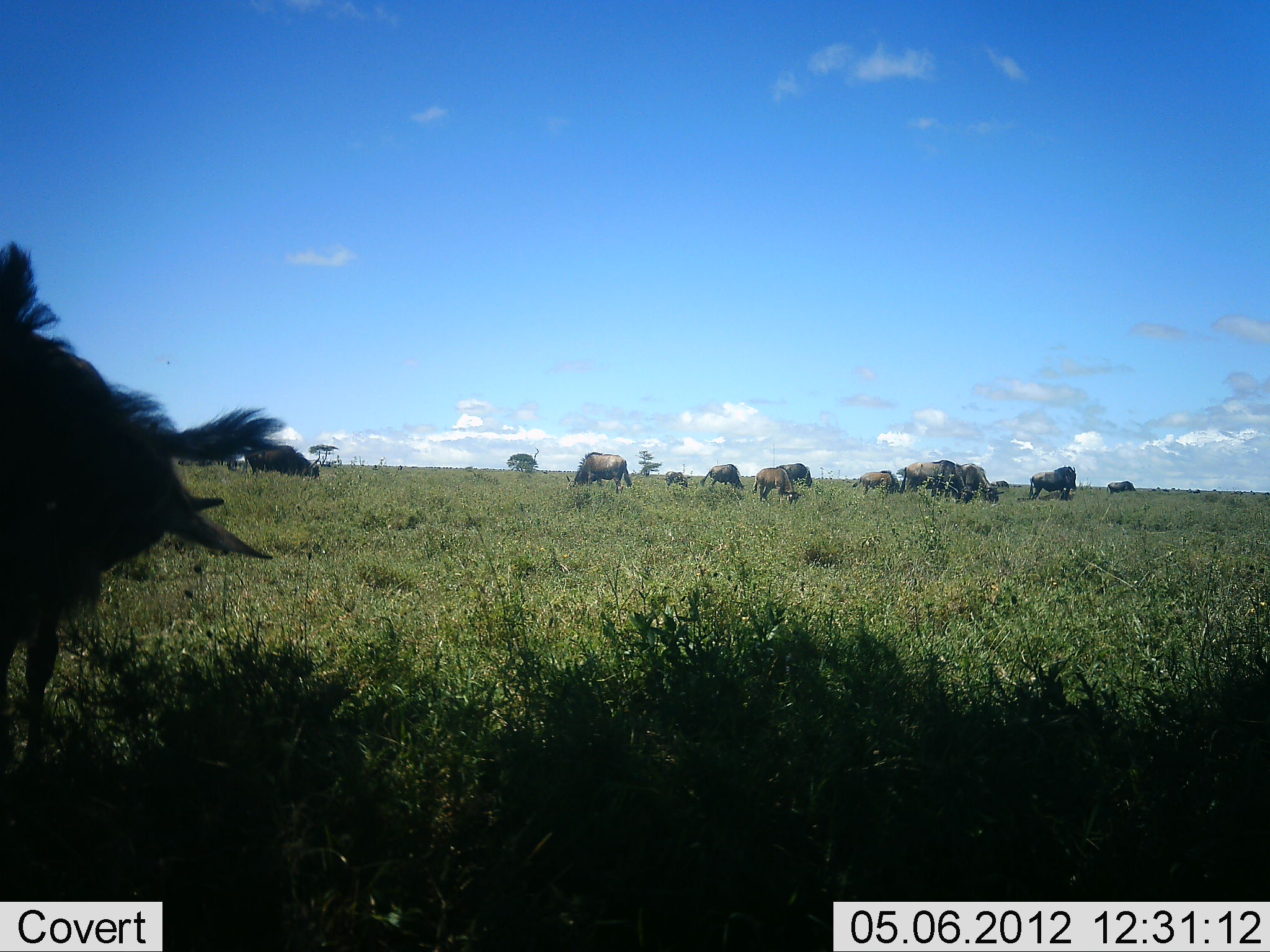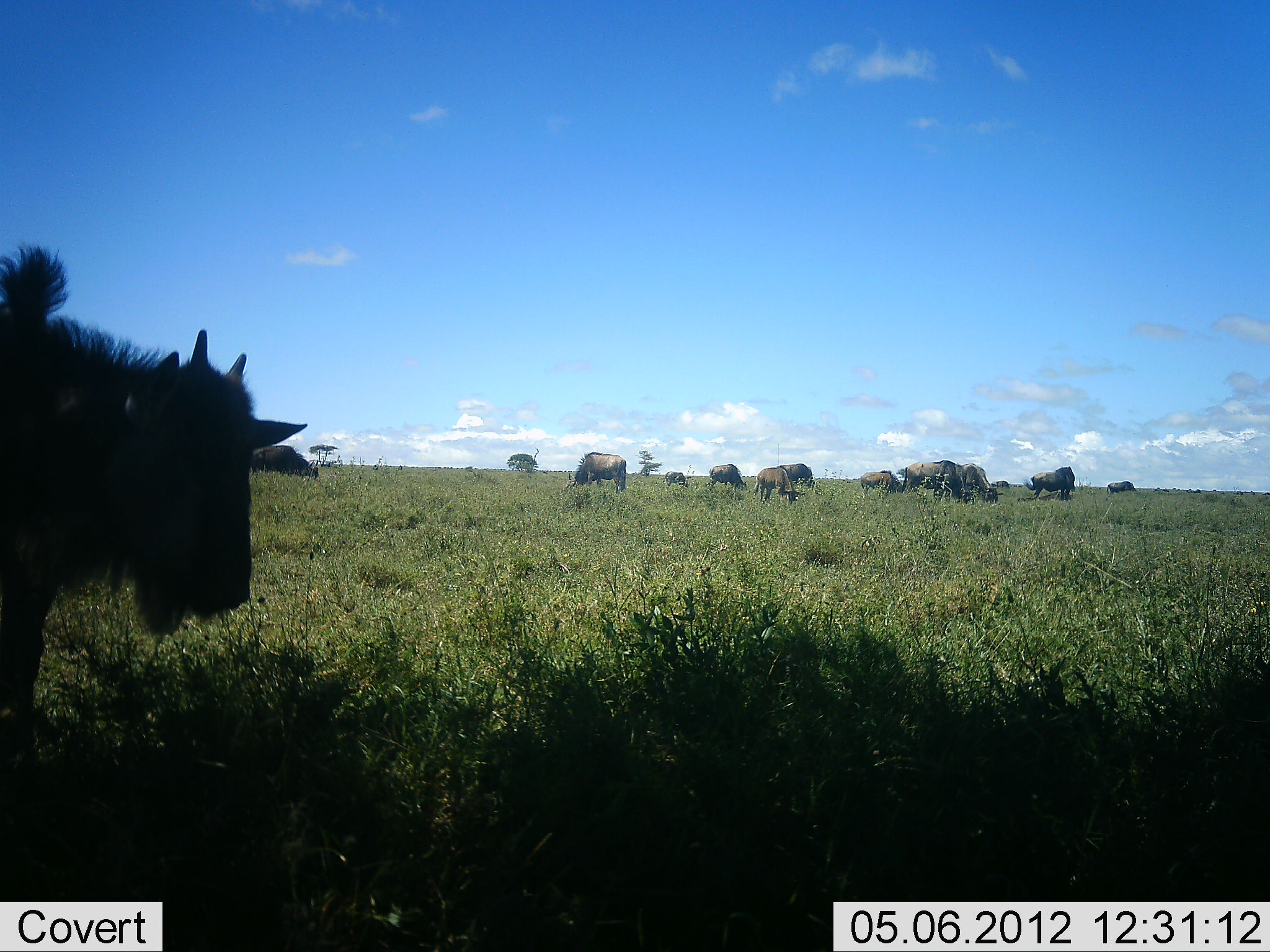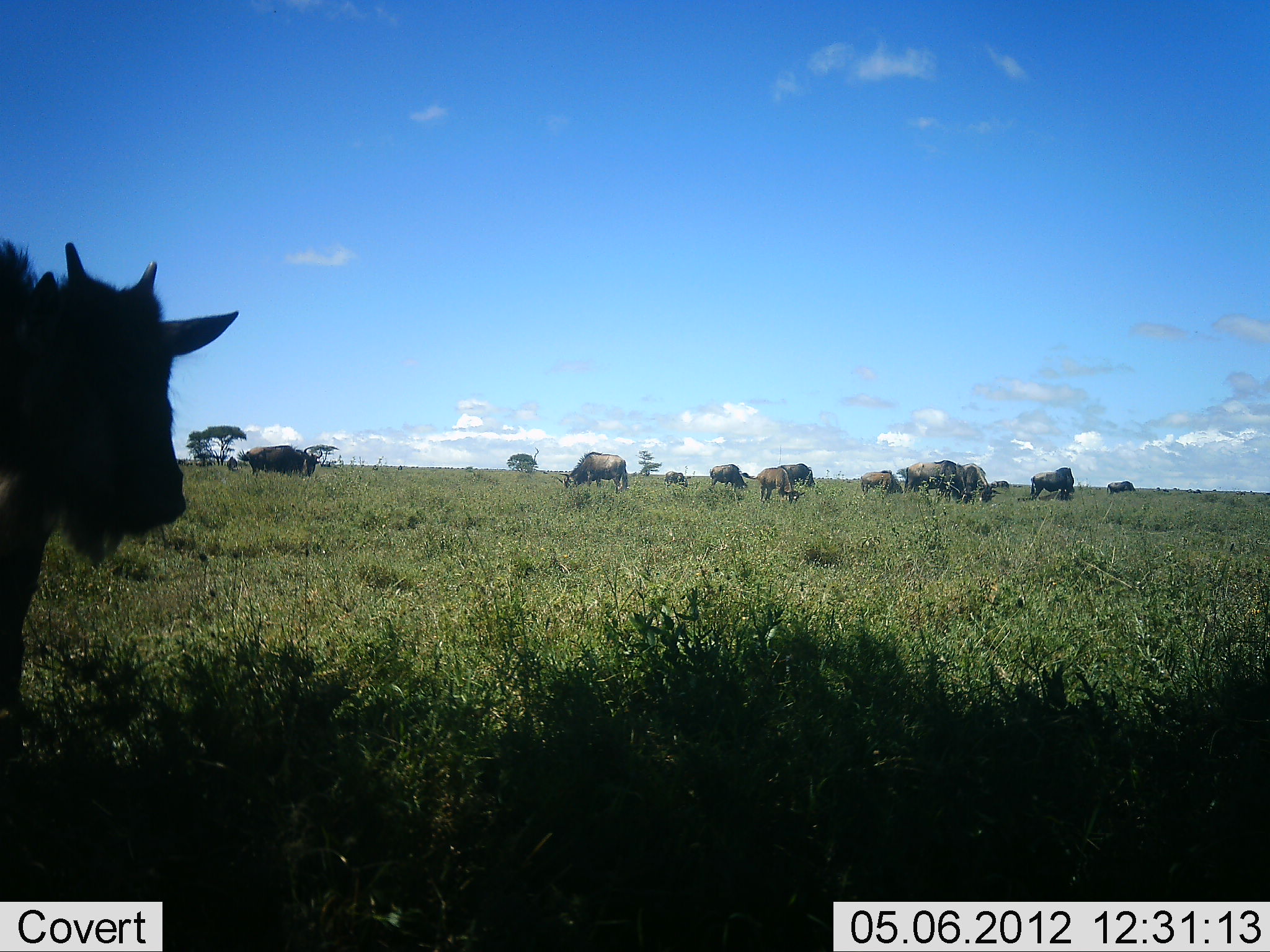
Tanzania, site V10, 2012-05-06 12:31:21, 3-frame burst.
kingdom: Animalia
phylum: Chordata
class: Mammalia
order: Artiodactyla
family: Bovidae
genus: Connochaetes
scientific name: Connochaetes taurinus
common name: blue wildebeest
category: wildebeest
Wildebeest (blue wildebeest) (Connochaetes taurinus), count 11-50. Behavior (volunteer vote fractions): standing 90%, resting 0%, moving 10%, interacting 0%. Young present (vote fraction): 60%. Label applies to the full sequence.